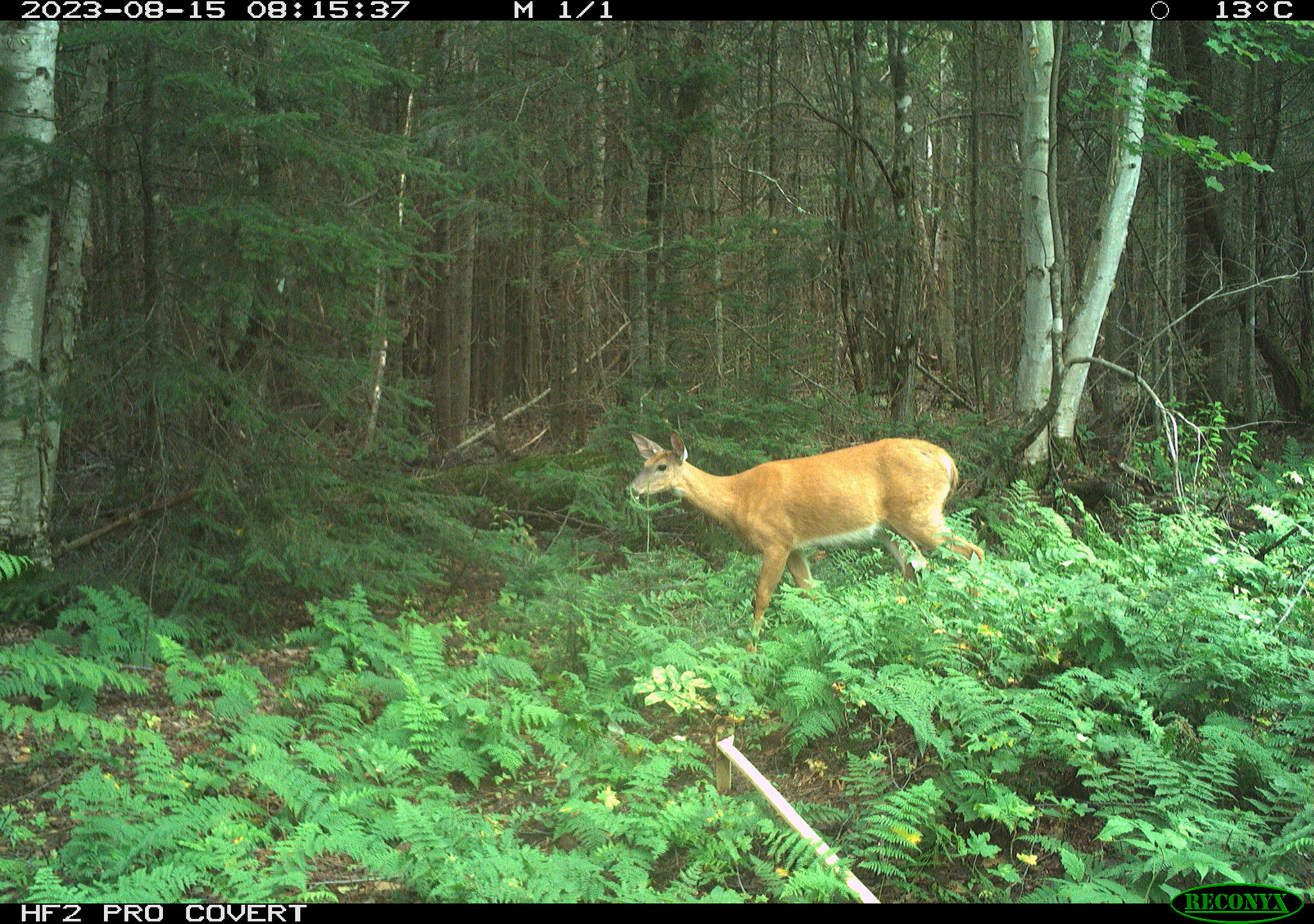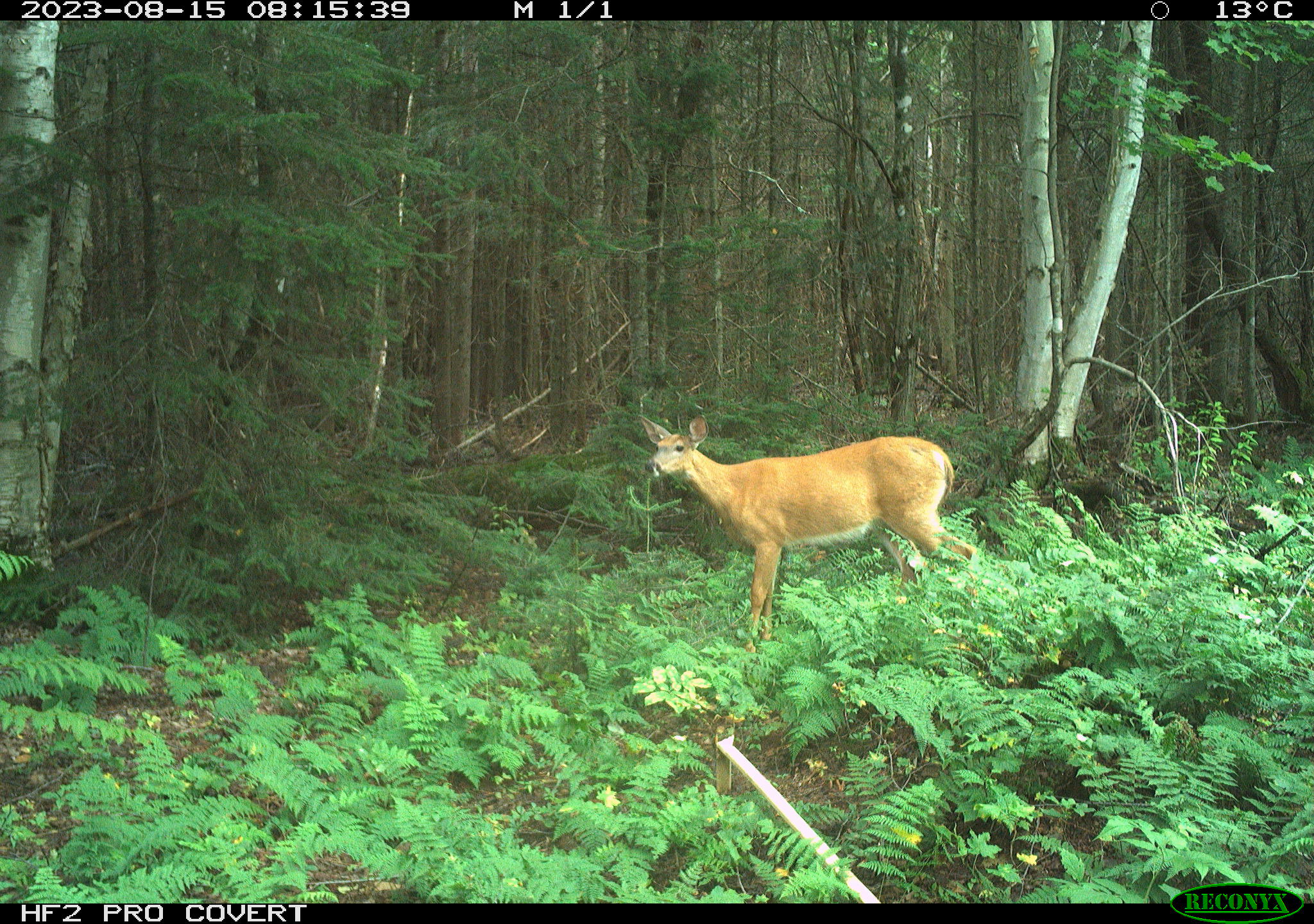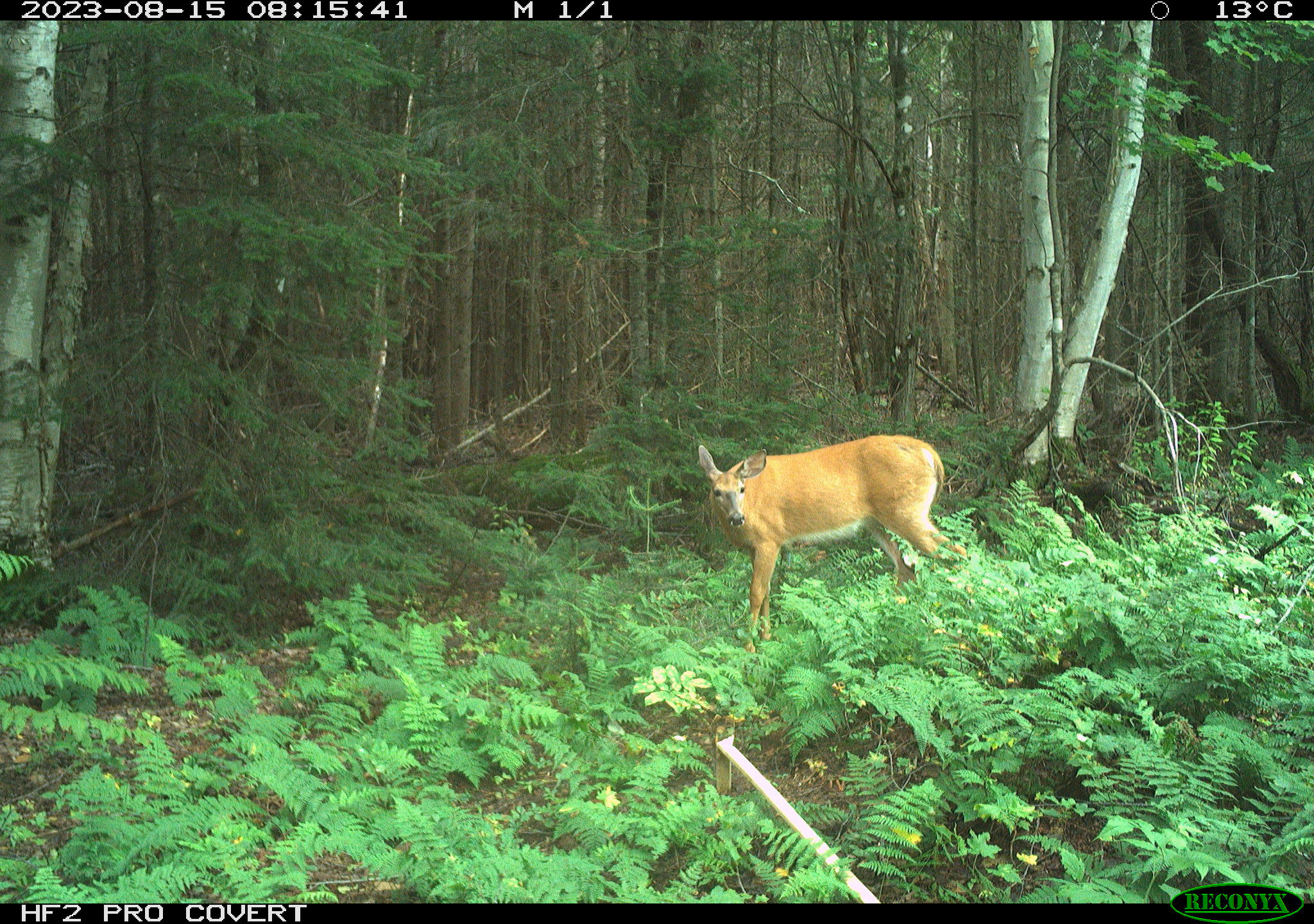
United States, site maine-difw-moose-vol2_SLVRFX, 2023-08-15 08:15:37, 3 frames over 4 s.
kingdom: Animalia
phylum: Chordata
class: Mammalia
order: Artiodactyla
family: Cervidae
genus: Odocoileus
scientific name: Odocoileus virginianus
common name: white-tailed deer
White-tailed deer (Odocoileus virginianus).